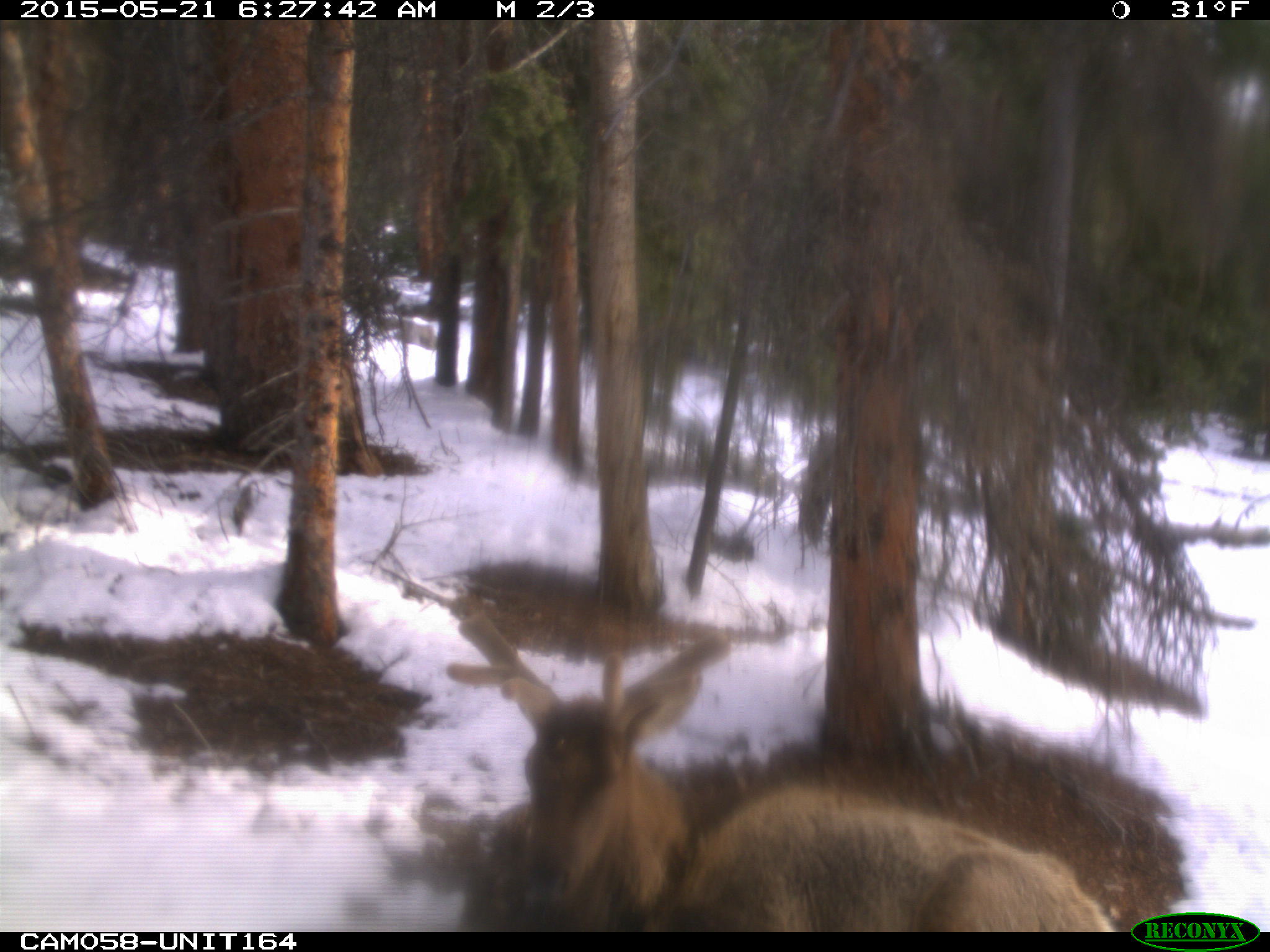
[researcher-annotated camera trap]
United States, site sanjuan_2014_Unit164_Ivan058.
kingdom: Animalia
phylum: Chordata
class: Mammalia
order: Artiodactyla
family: Cervidae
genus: Cervus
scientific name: Cervus elaphus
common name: red deer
Cervus elaphus (red deer).